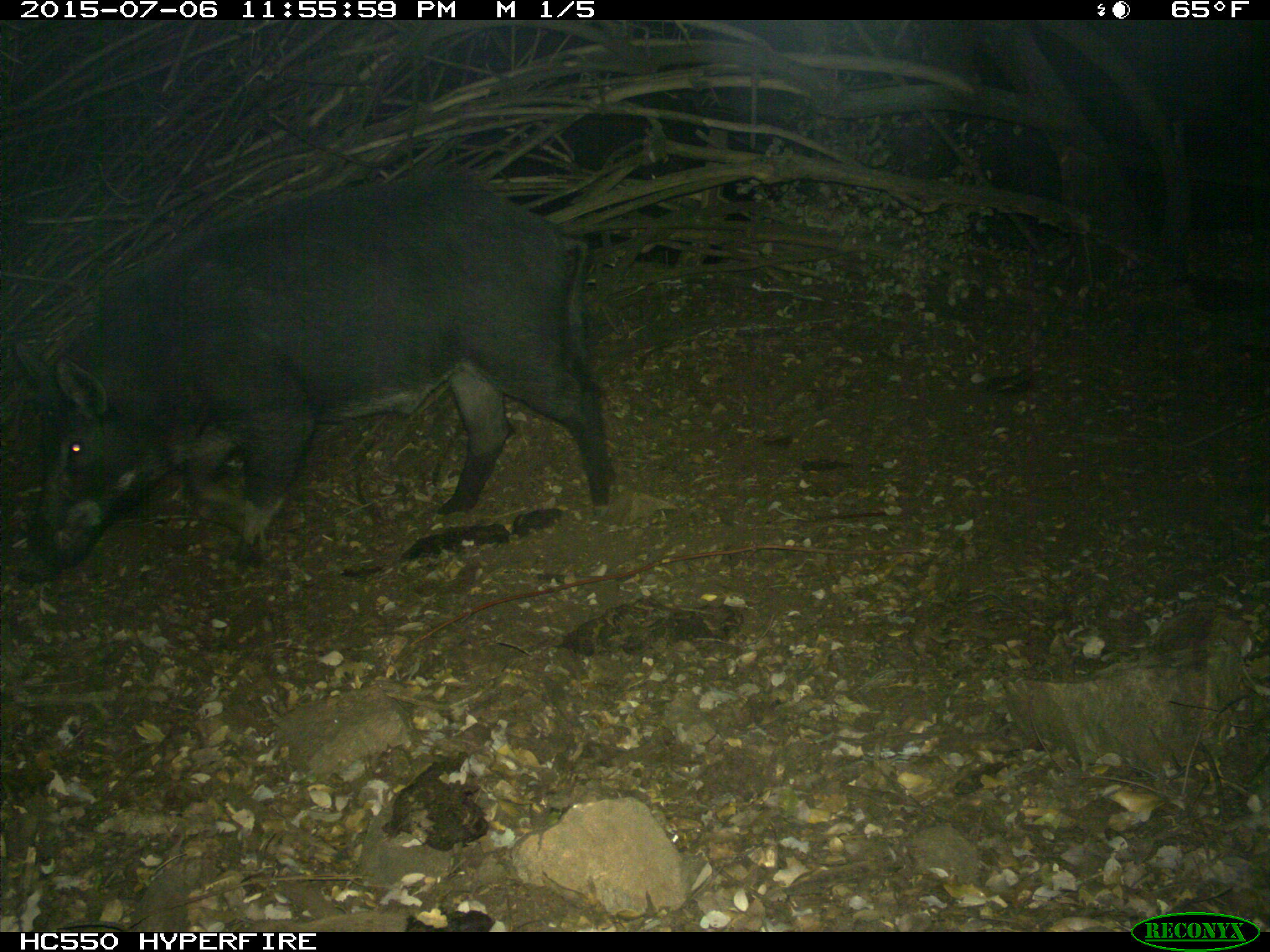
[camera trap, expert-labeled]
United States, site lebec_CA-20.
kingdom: Animalia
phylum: Chordata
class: Mammalia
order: Artiodactyla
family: Suidae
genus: Sus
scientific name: Sus scrofa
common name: wild boar